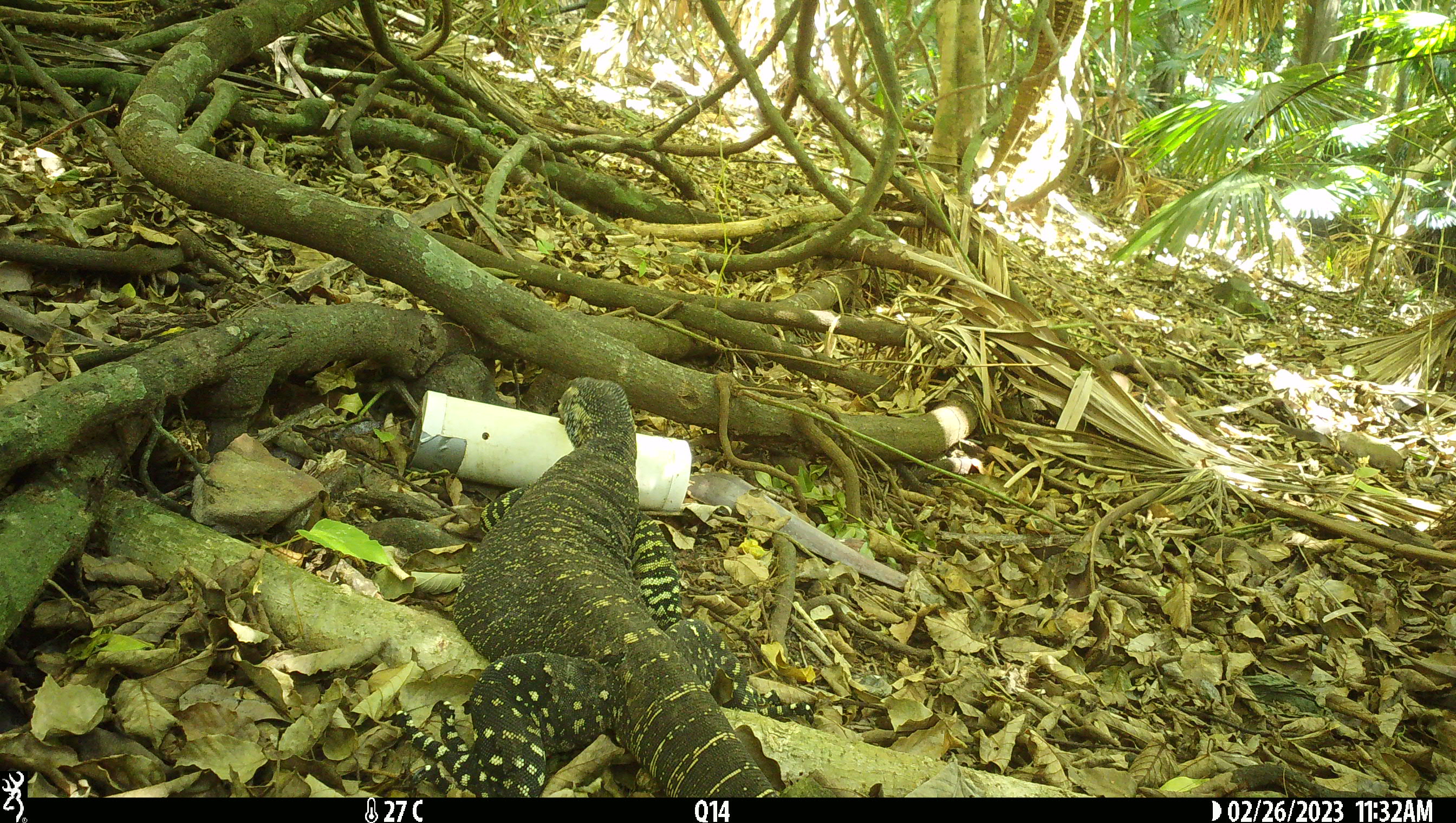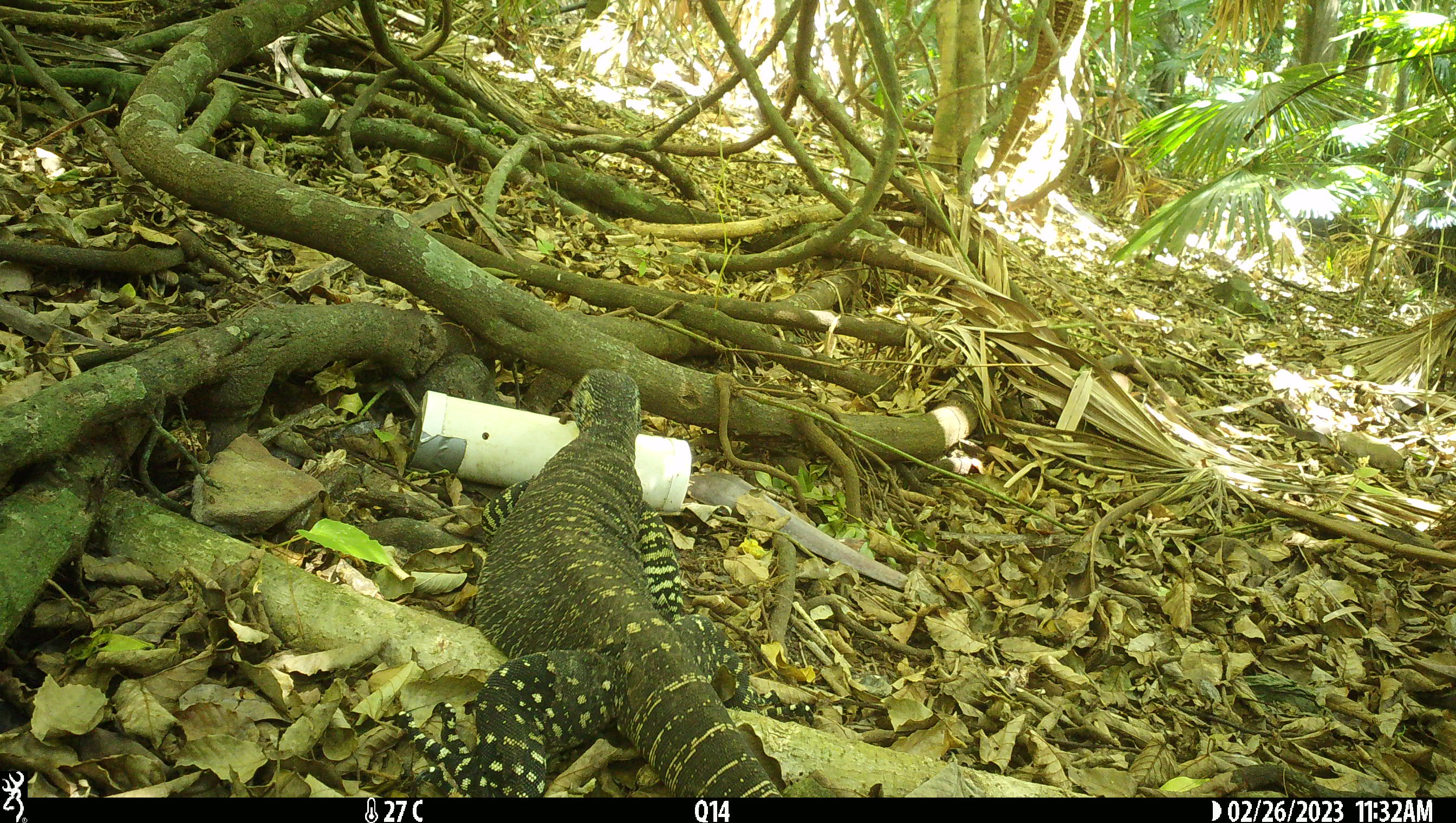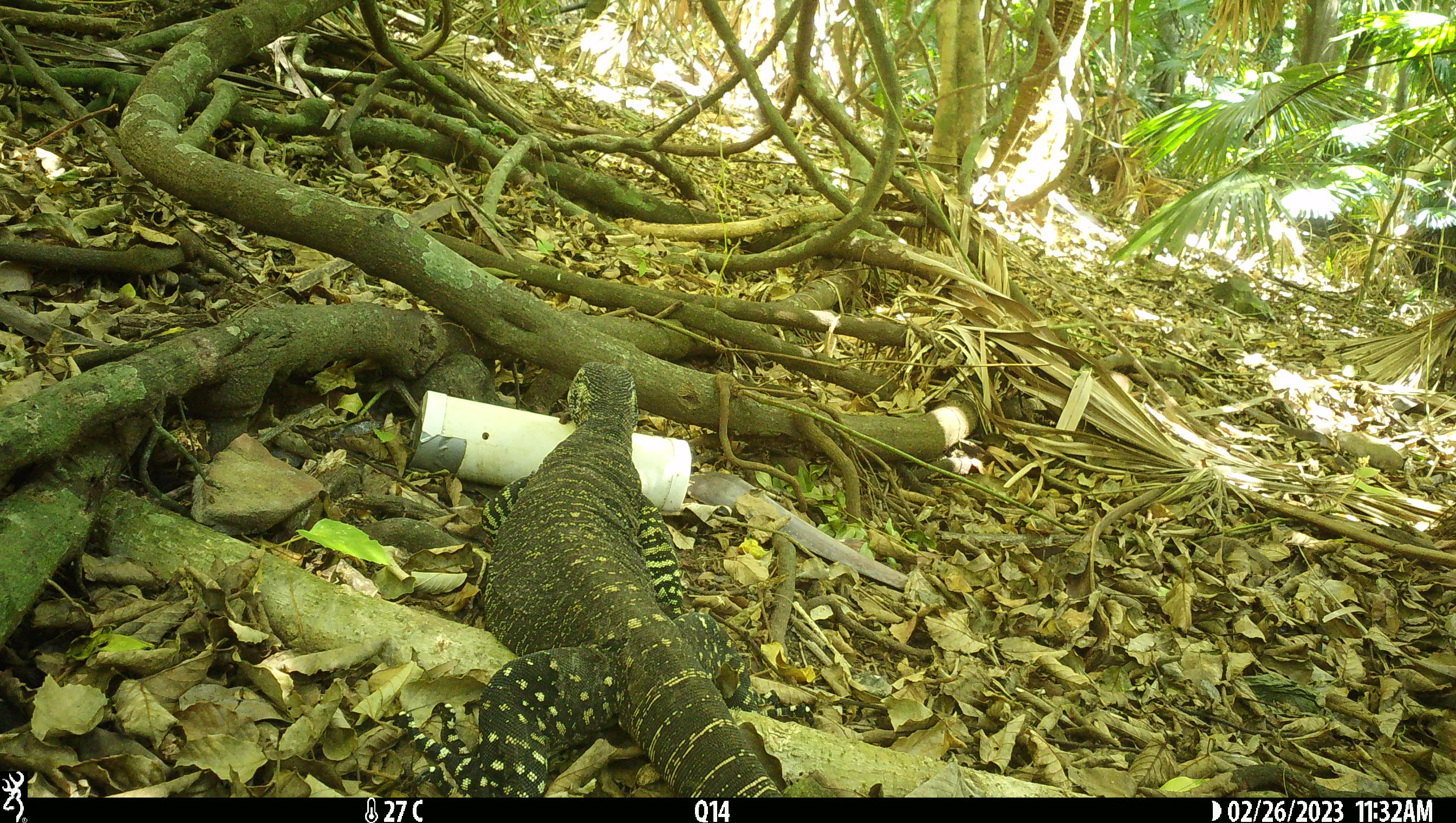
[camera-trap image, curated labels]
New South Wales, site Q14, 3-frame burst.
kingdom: Animalia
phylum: Chordata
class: Reptilia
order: Squamata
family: Varanidae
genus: Varanus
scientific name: Varanus varius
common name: lace monitor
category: goanna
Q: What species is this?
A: Goanna (lace monitor) (Varanus varius).